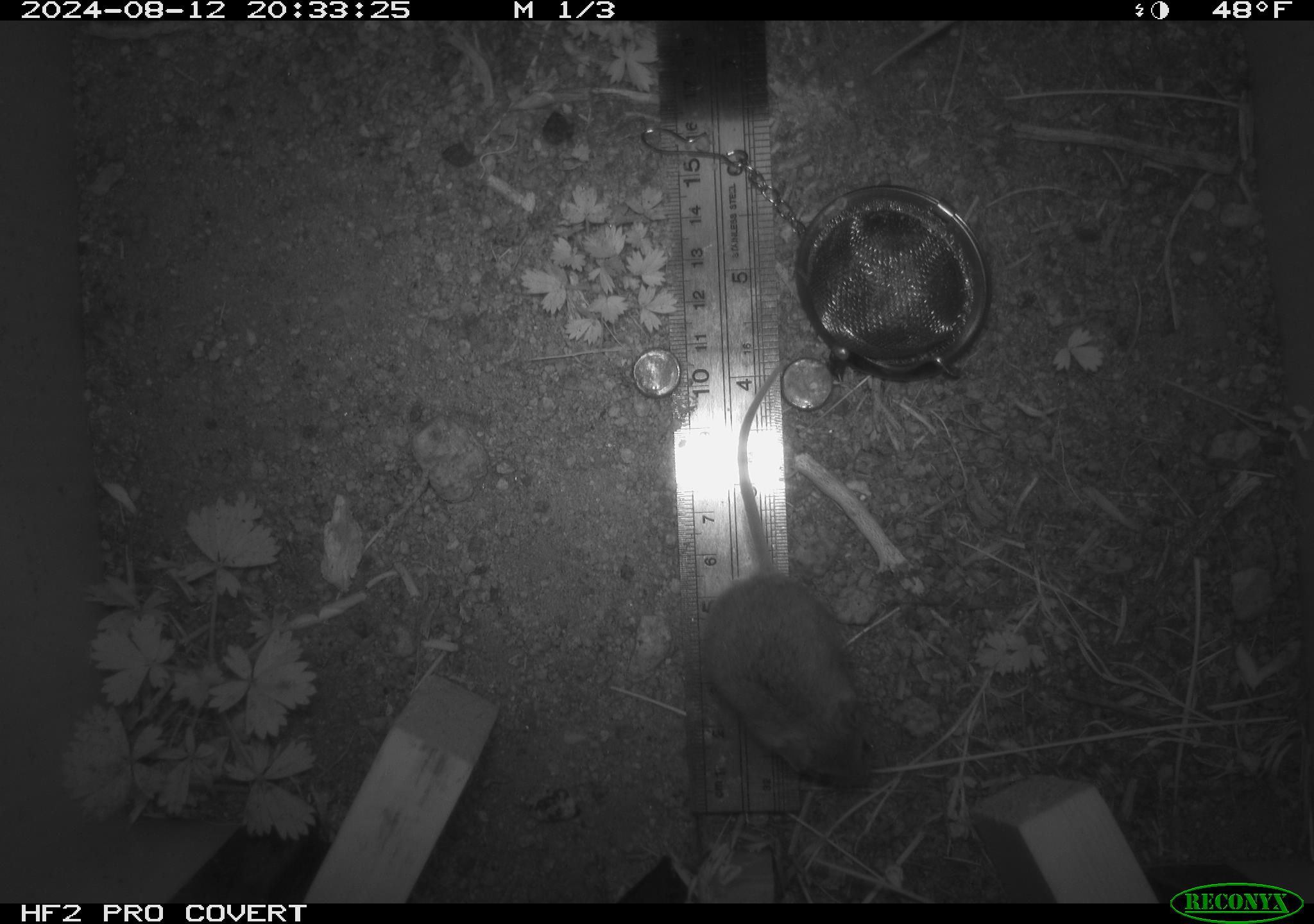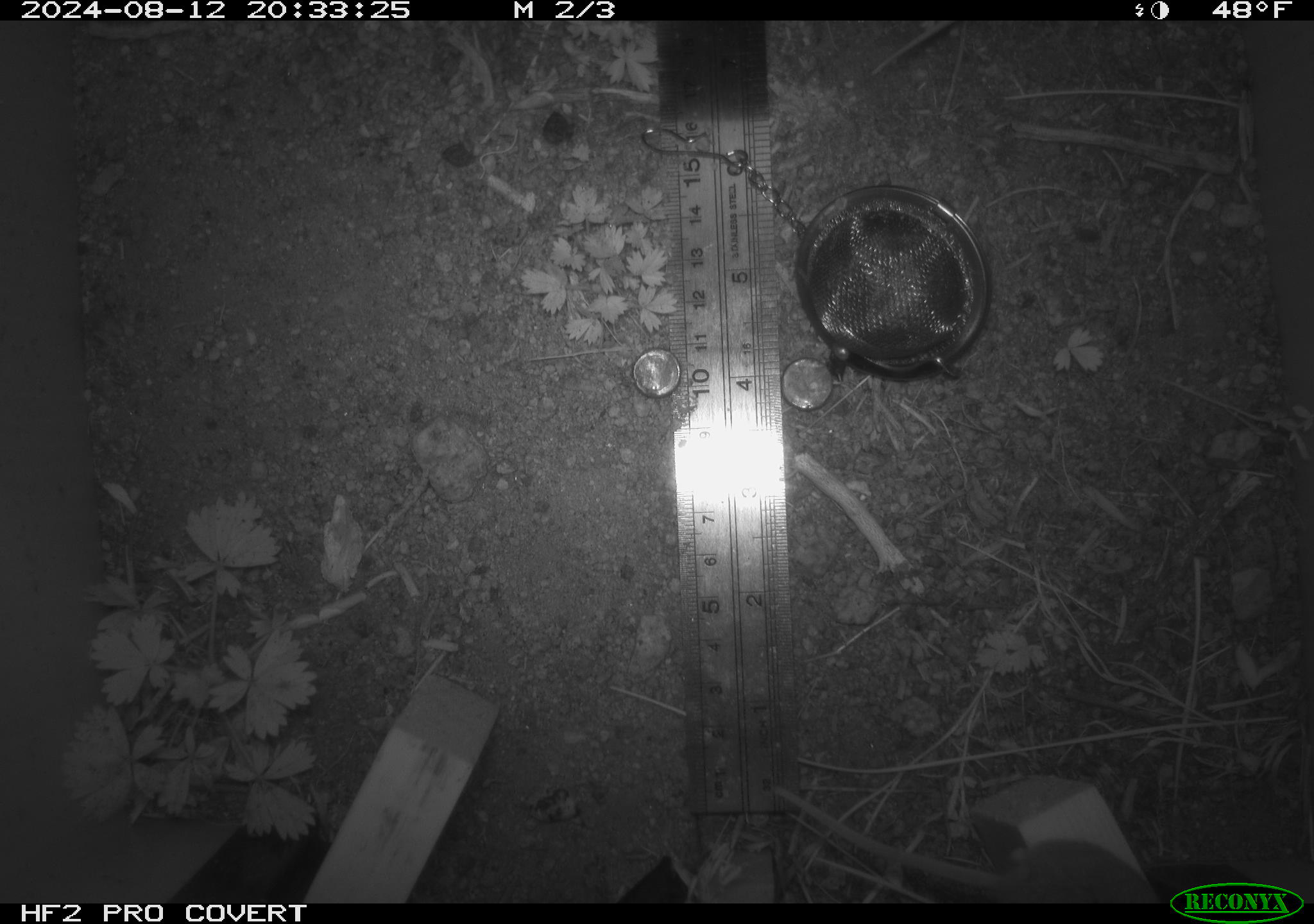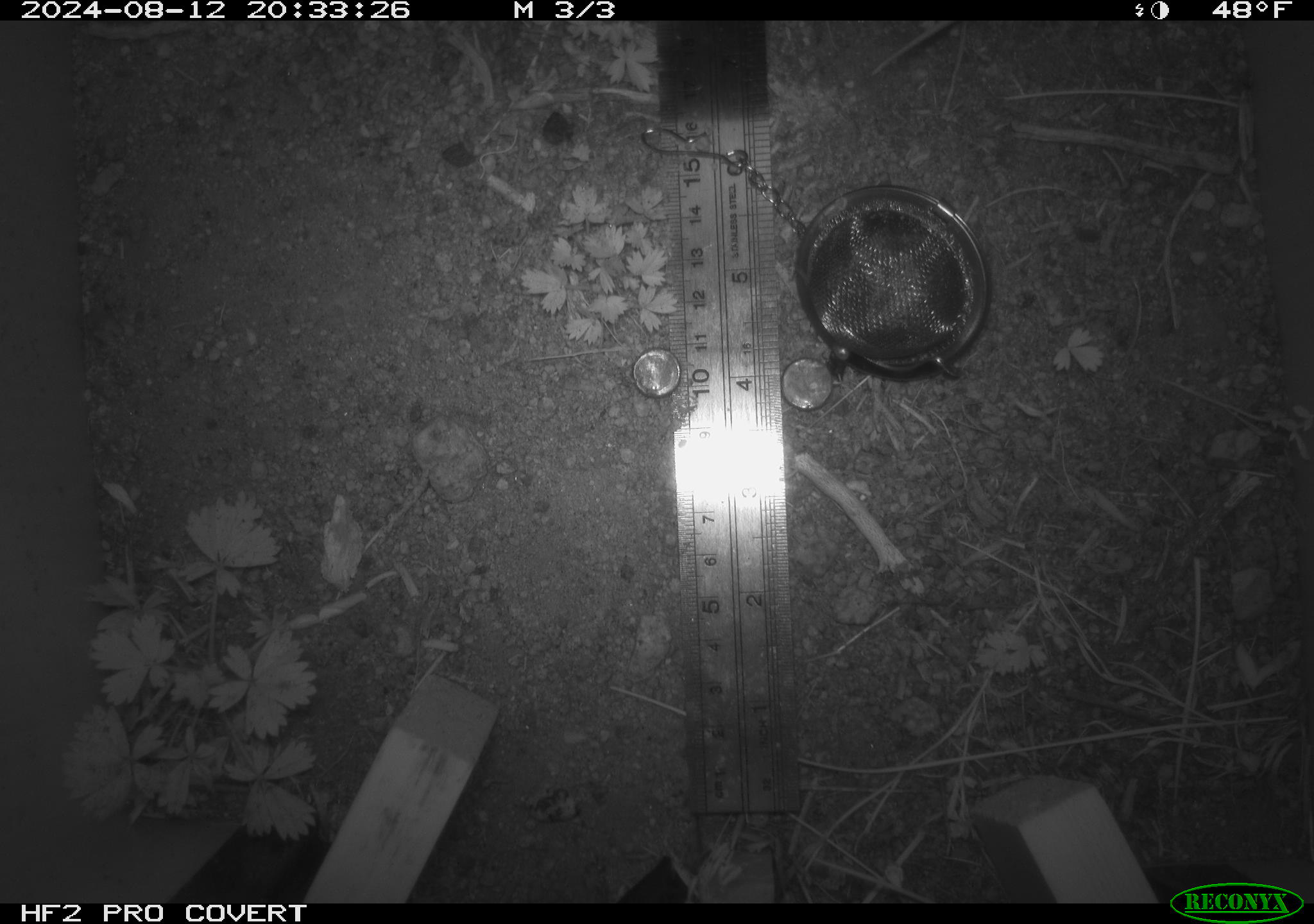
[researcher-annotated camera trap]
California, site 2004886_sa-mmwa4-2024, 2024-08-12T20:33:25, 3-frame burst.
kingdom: Animalia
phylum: Chordata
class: Mammalia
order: Rodentia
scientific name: Rodentia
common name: mouse species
Mouse species (Rodentia).